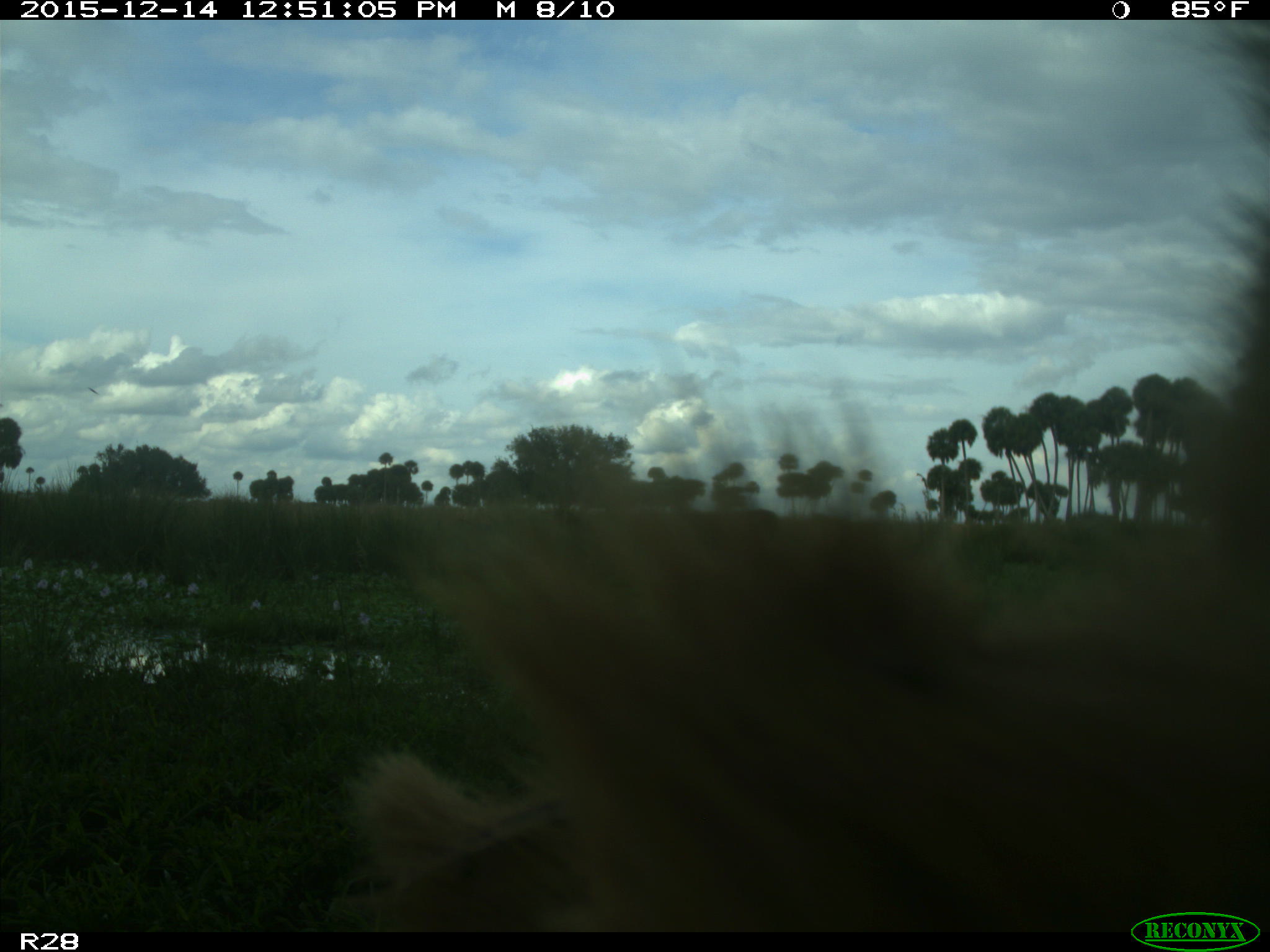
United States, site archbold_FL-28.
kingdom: Animalia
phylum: Chordata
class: Mammalia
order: Artiodactyla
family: Bovidae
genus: Bos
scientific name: Bos taurus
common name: domestic cow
Bos taurus (domestic cow).